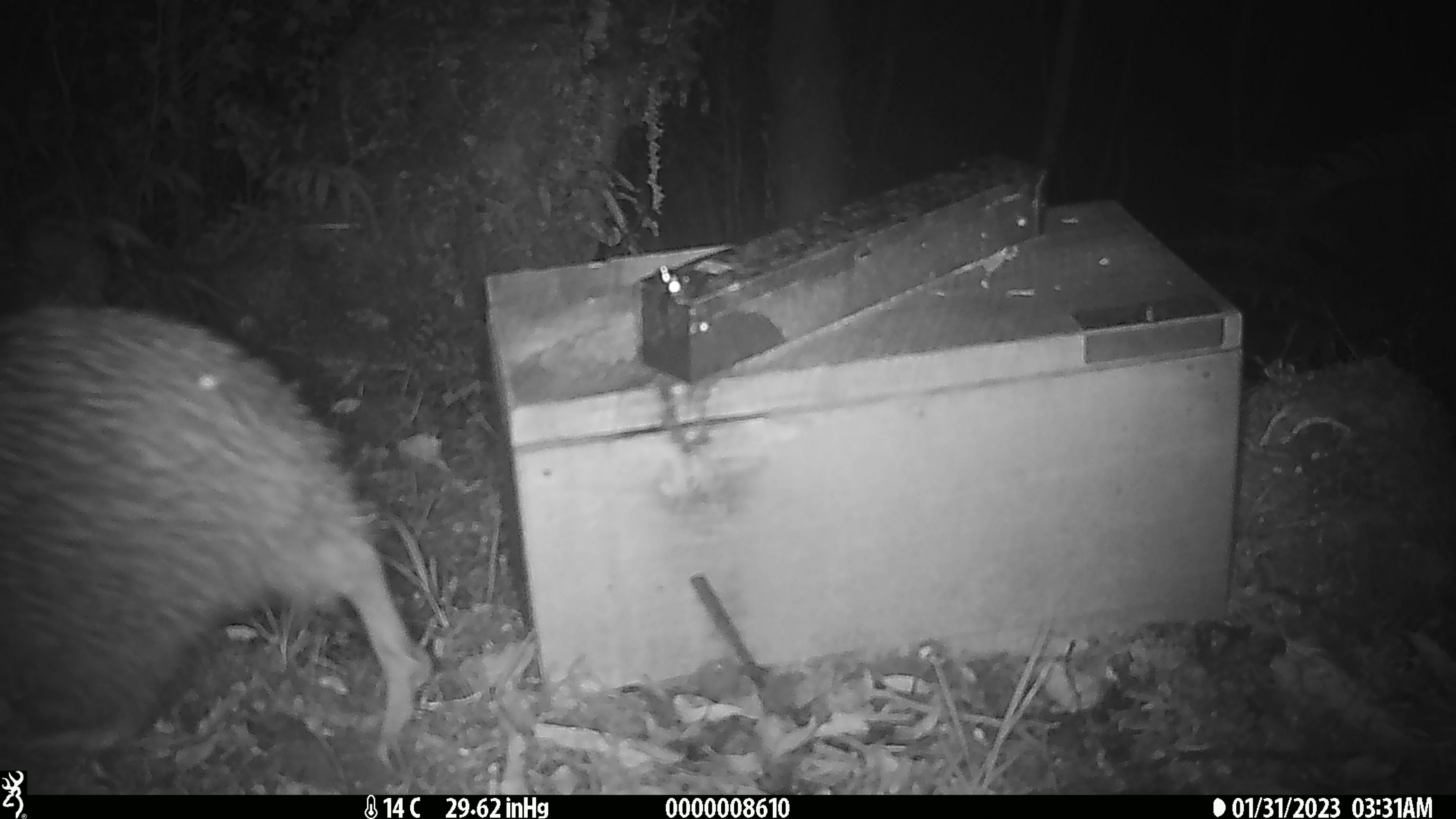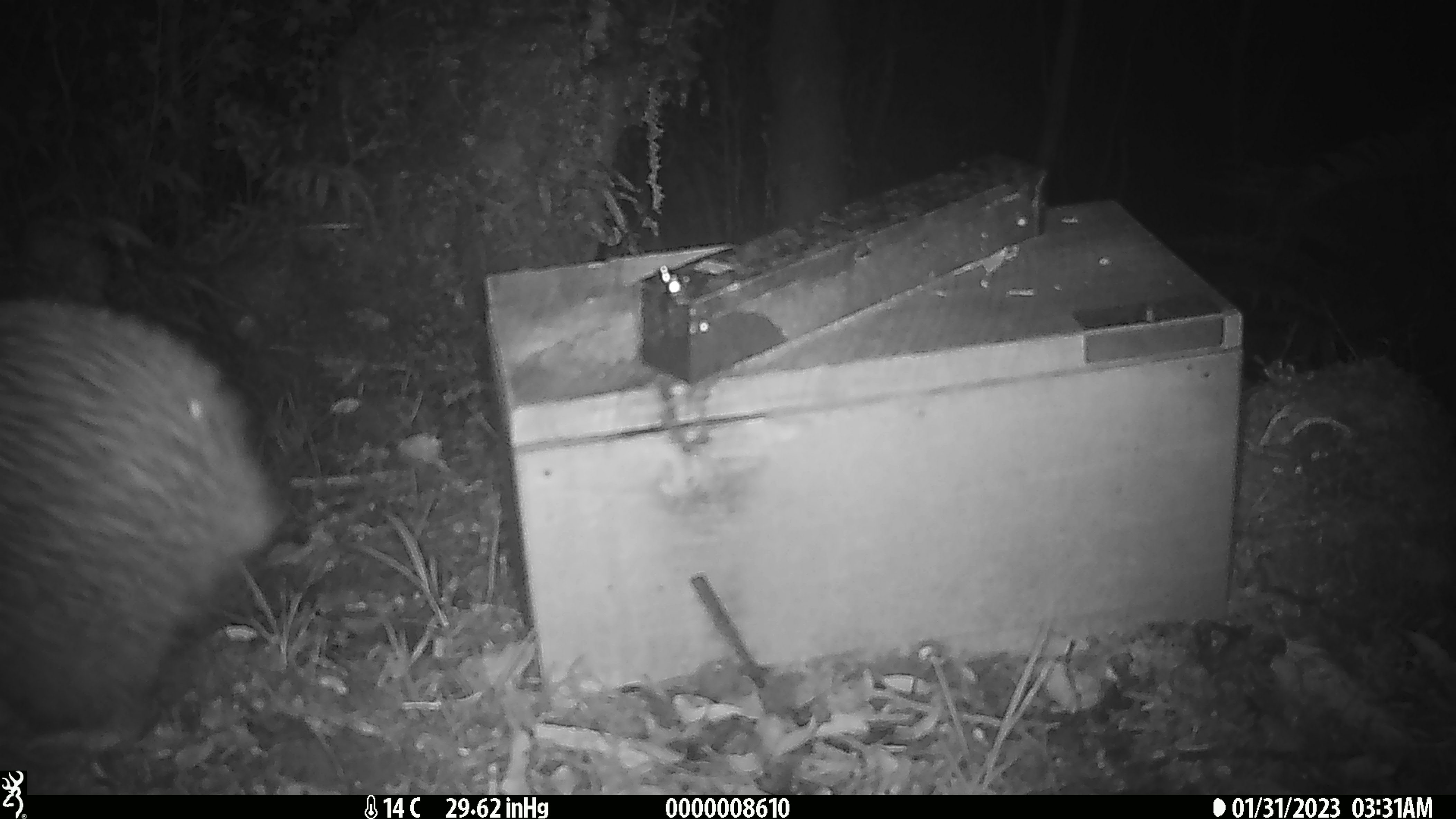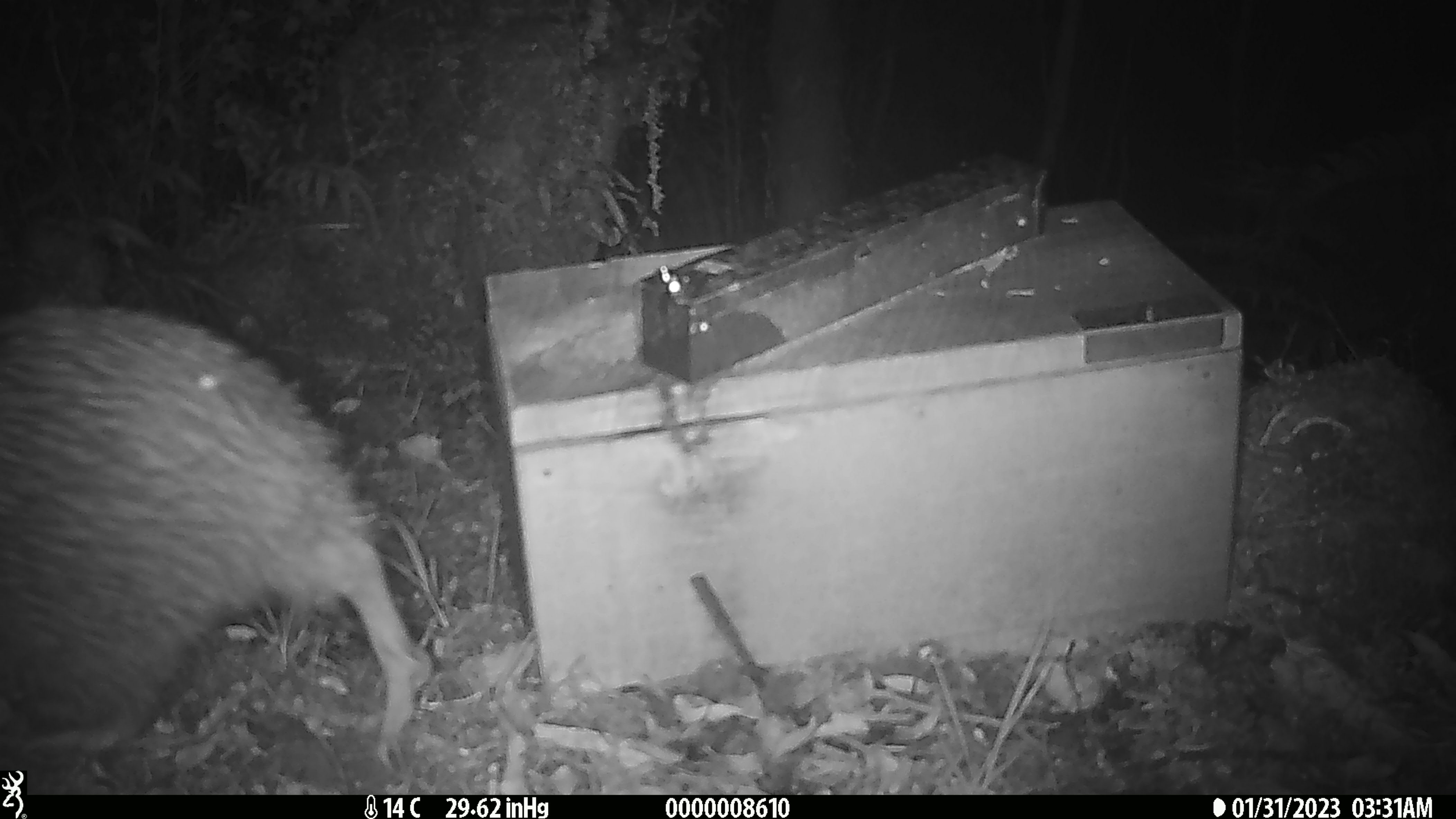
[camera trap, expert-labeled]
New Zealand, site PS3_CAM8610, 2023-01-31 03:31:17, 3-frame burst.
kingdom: Animalia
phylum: Chordata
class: Aves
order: Apterygiformes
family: Apterygidae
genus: Apteryx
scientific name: Apteryx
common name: kiwi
Kiwi (Apteryx).